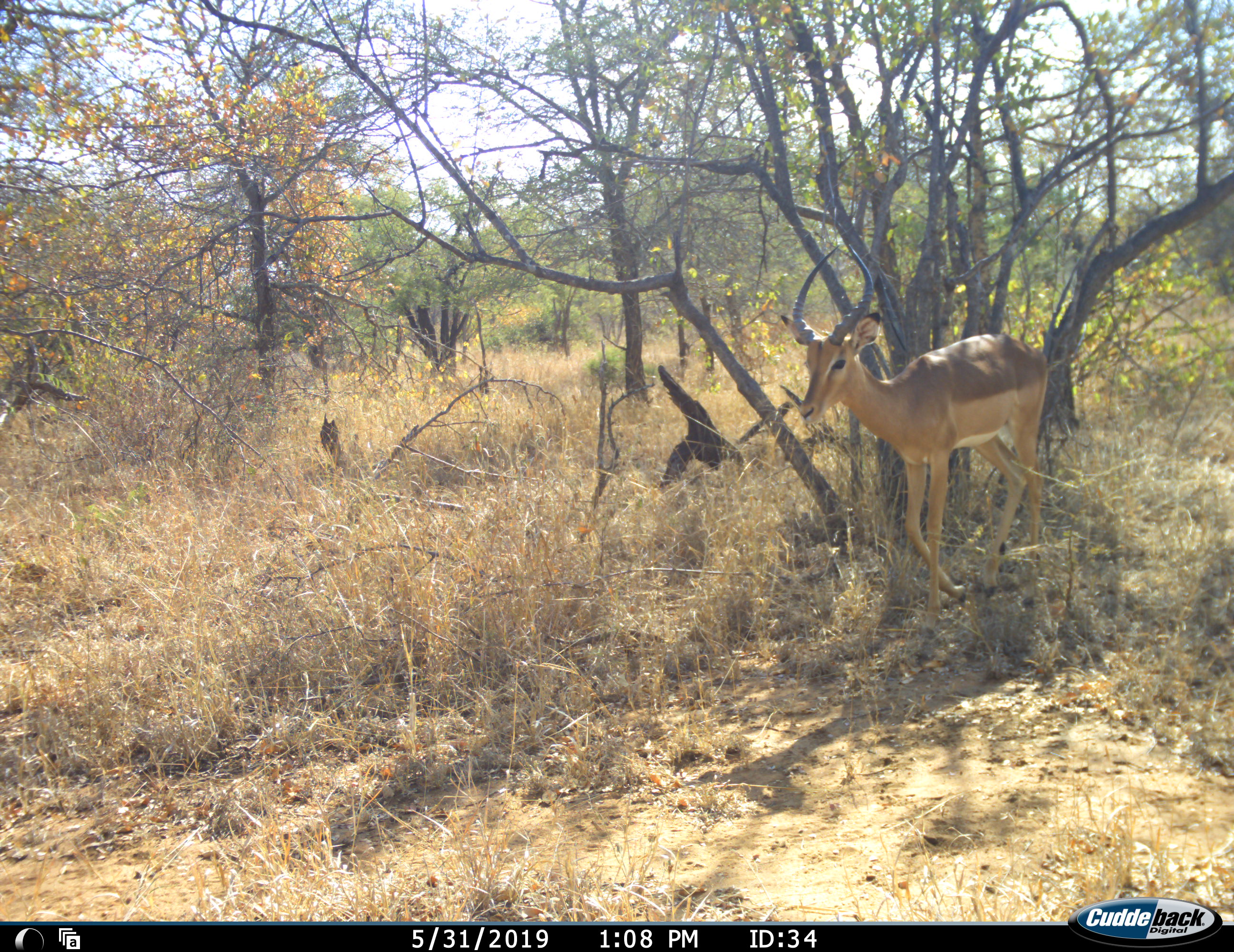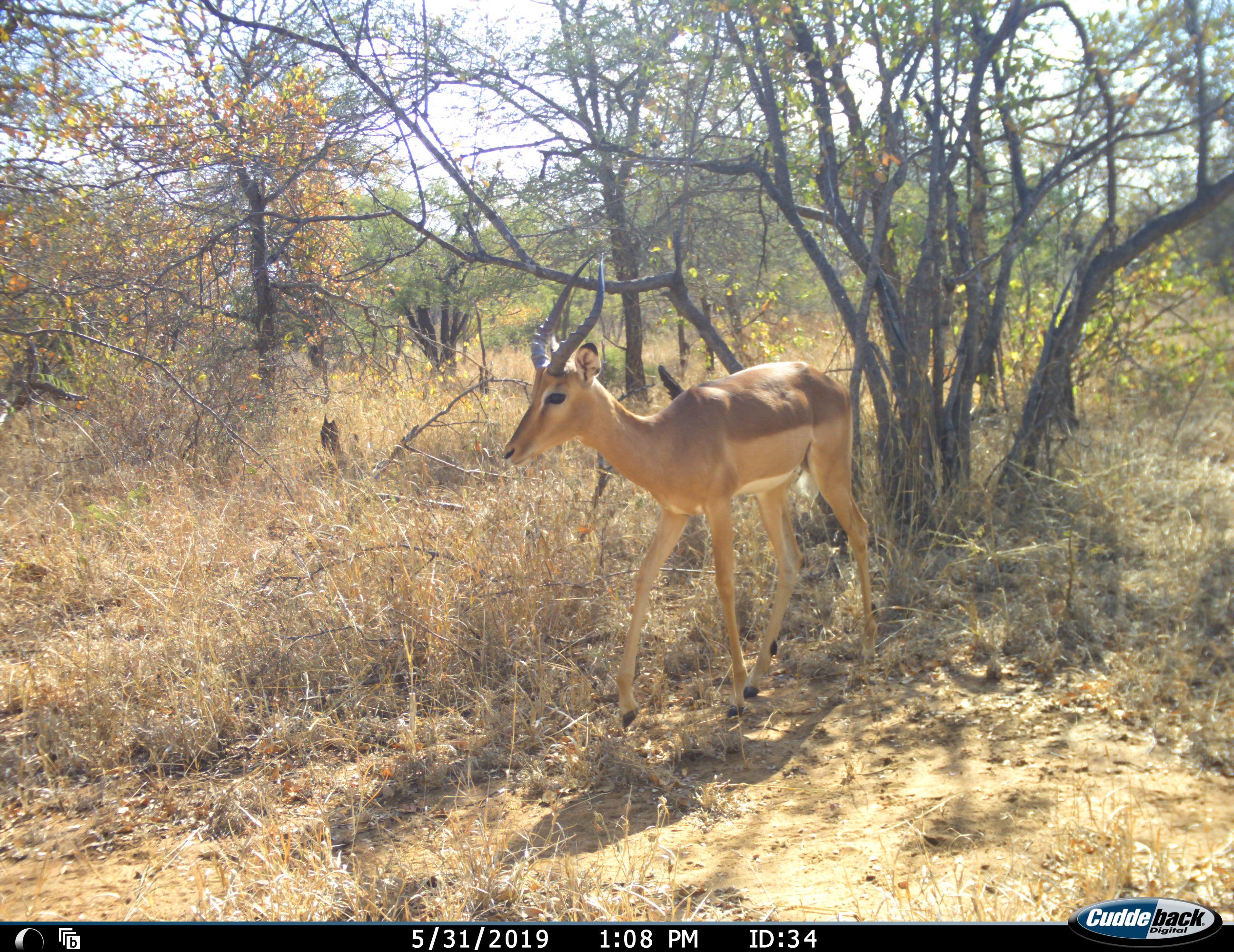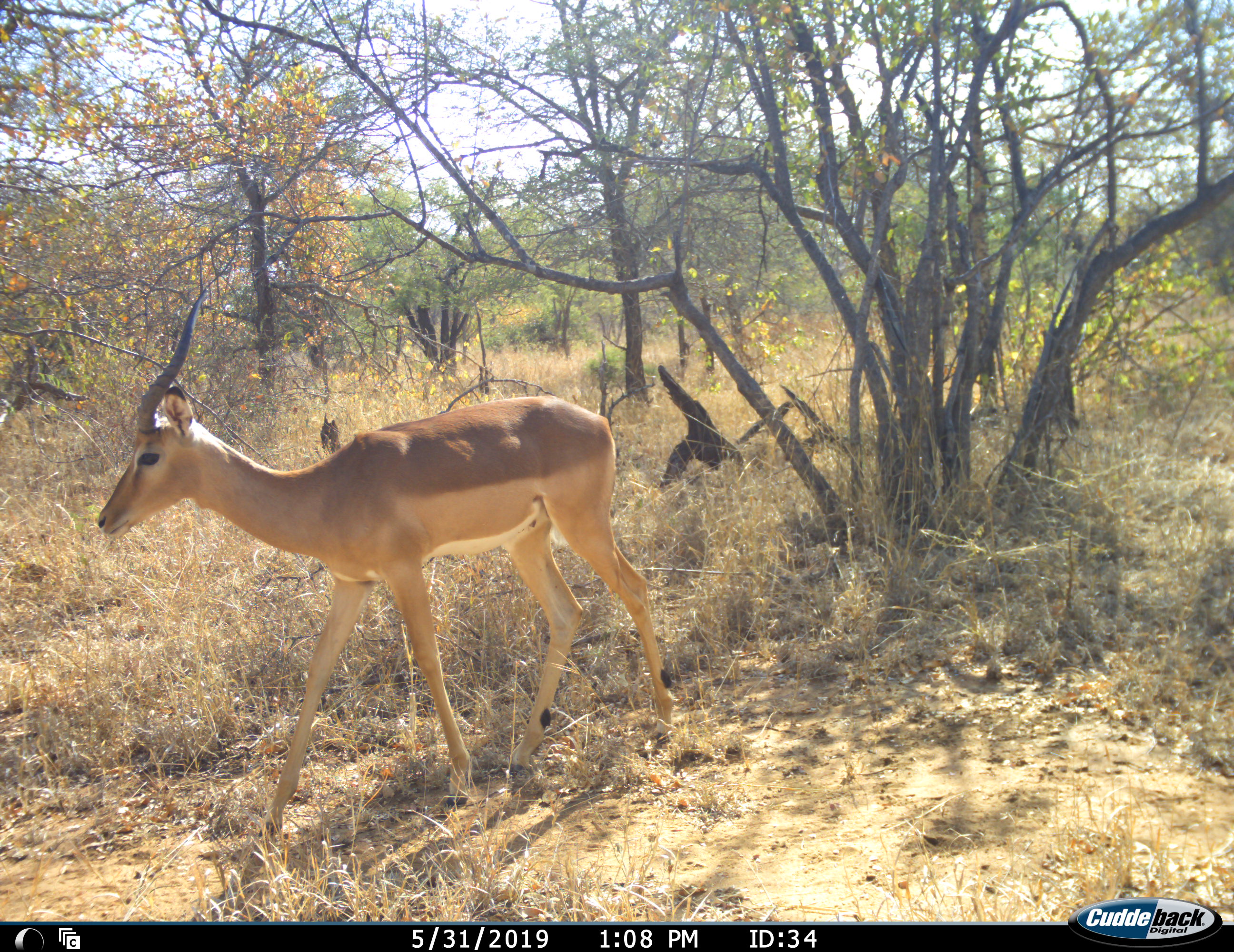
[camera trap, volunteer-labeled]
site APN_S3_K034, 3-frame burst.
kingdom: Animalia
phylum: Chordata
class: Mammalia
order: Artiodactyla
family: Bovidae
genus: Aepyceros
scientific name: Aepyceros melampus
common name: impala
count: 1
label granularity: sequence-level